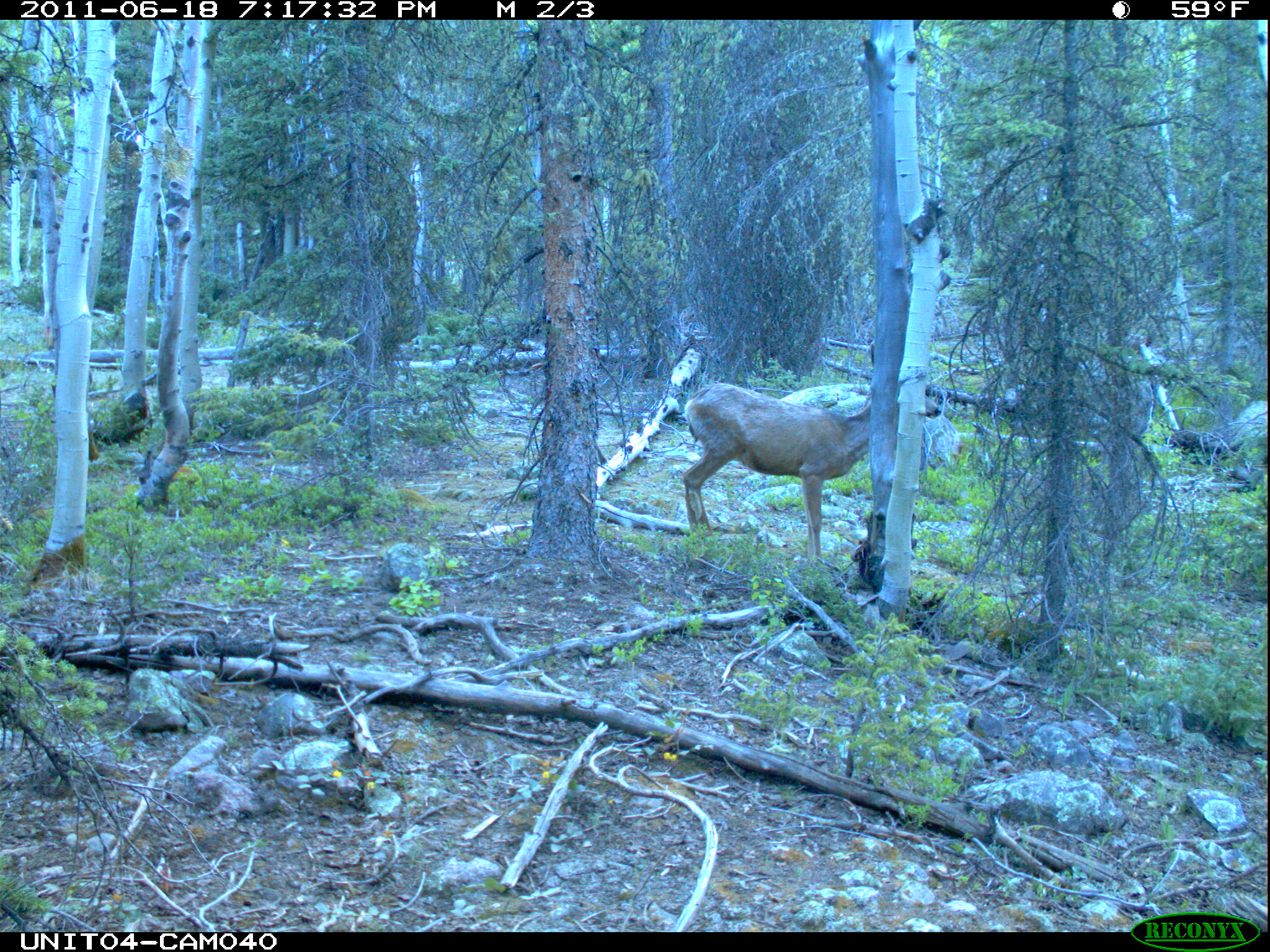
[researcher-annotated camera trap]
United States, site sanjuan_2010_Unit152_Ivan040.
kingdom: Animalia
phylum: Chordata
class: Mammalia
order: Artiodactyla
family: Cervidae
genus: Odocoileus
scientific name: Odocoileus hemionus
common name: mule deer